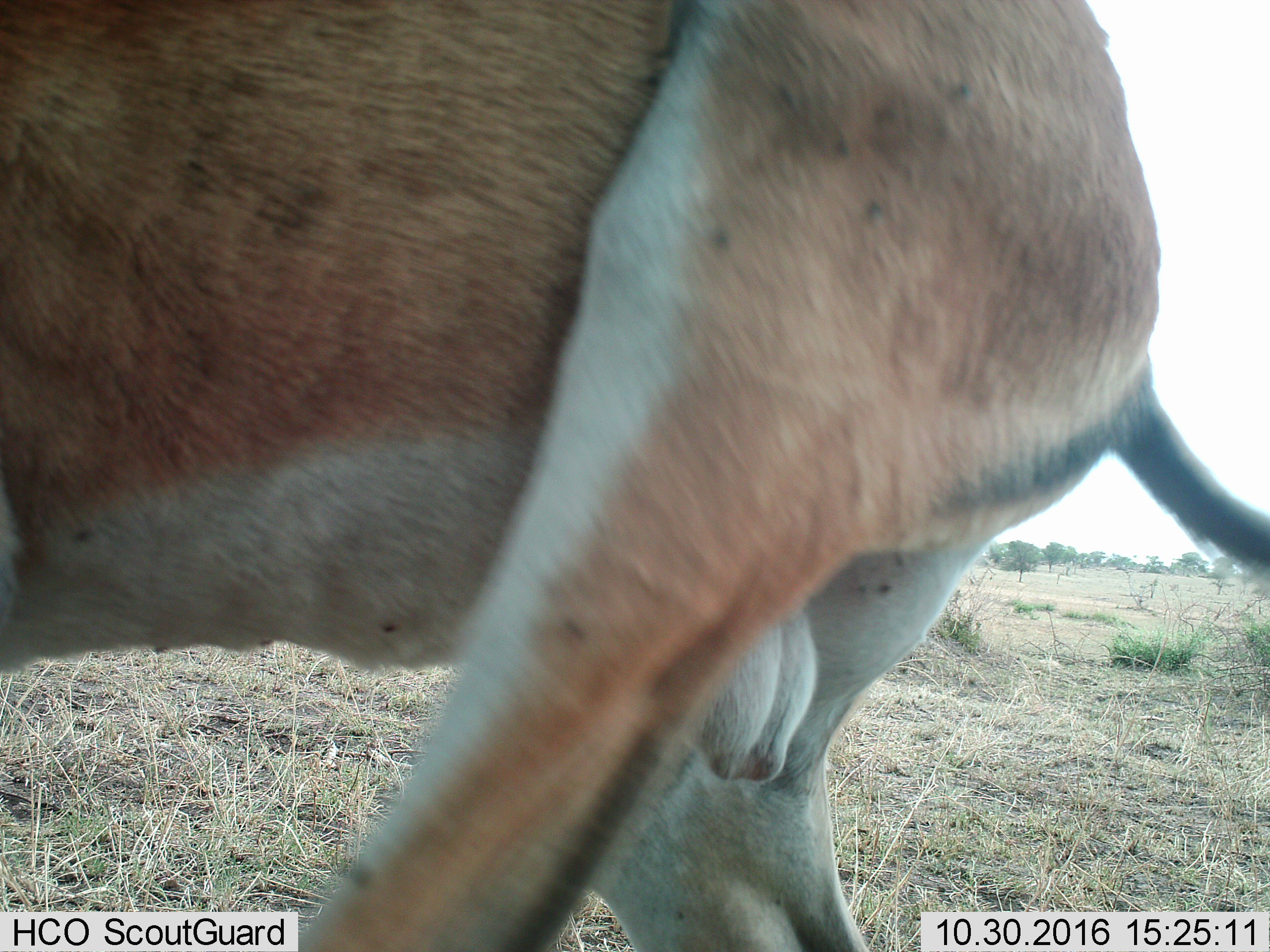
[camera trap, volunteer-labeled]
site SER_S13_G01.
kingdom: Animalia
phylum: Chordata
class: Mammalia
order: Artiodactyla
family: Bovidae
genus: Aepyceros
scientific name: Aepyceros melampus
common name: impala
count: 1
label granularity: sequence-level